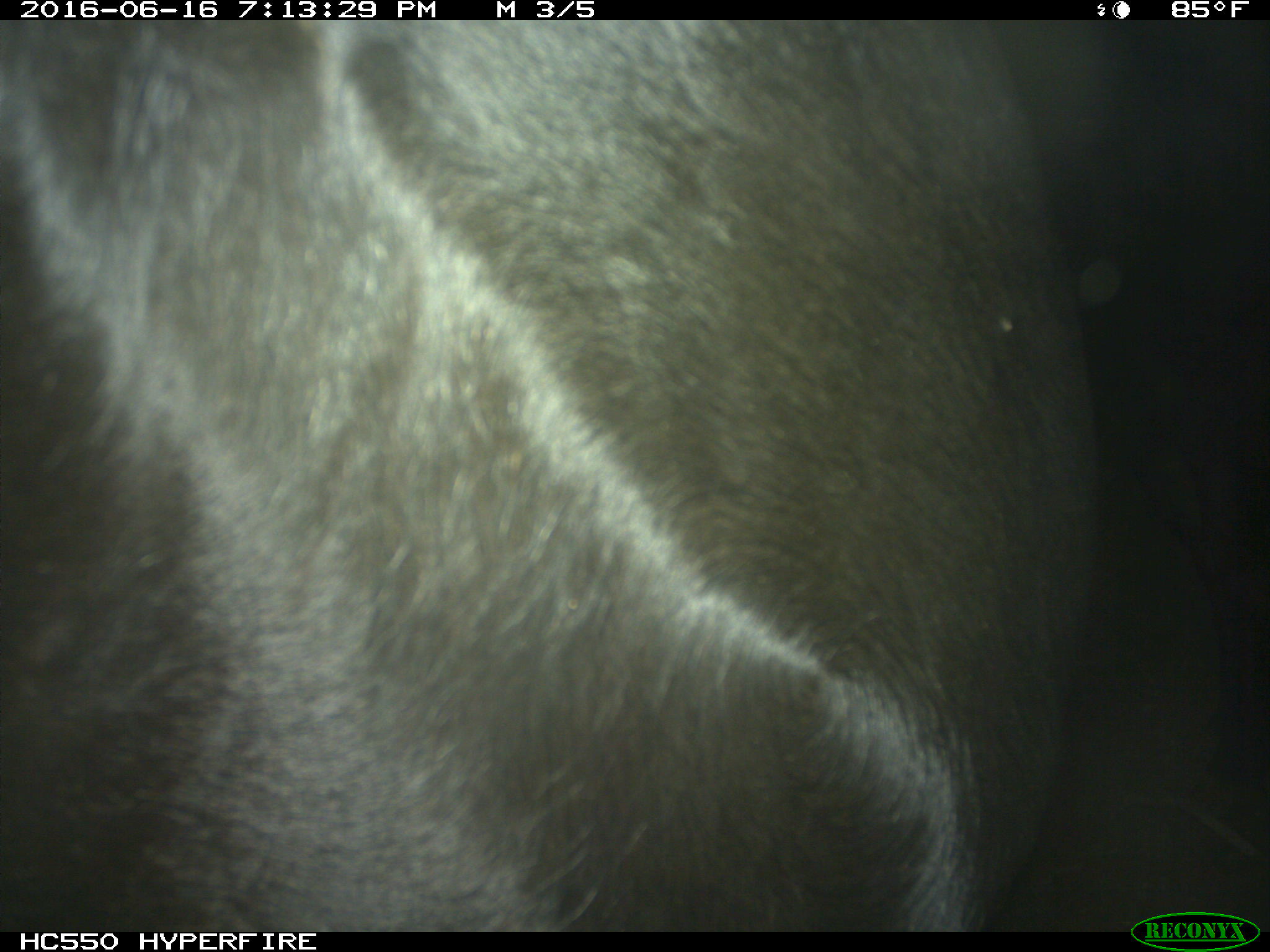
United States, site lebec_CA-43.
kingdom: Animalia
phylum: Chordata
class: Mammalia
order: Artiodactyla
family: Bovidae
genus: Bos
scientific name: Bos taurus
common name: domestic cow